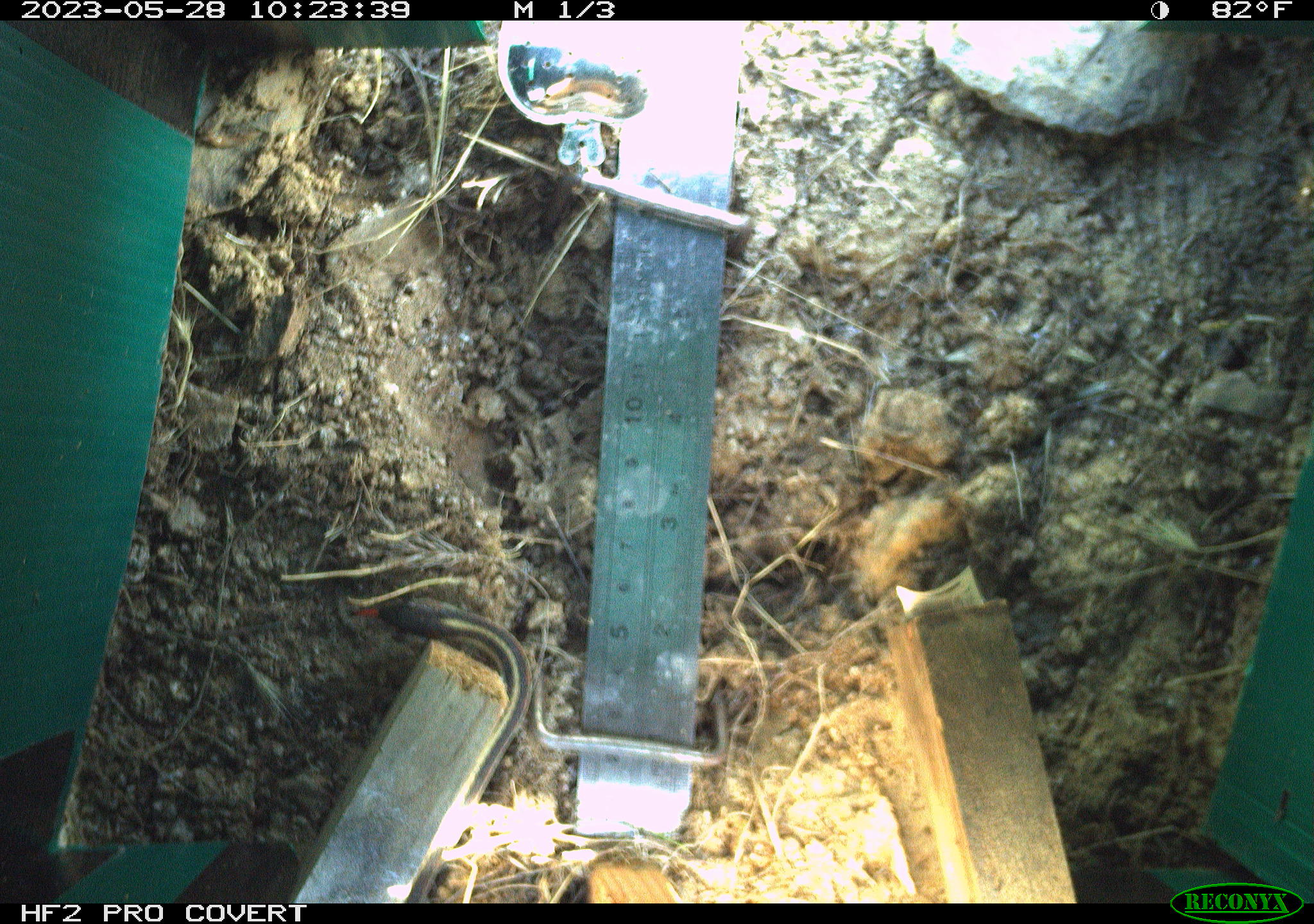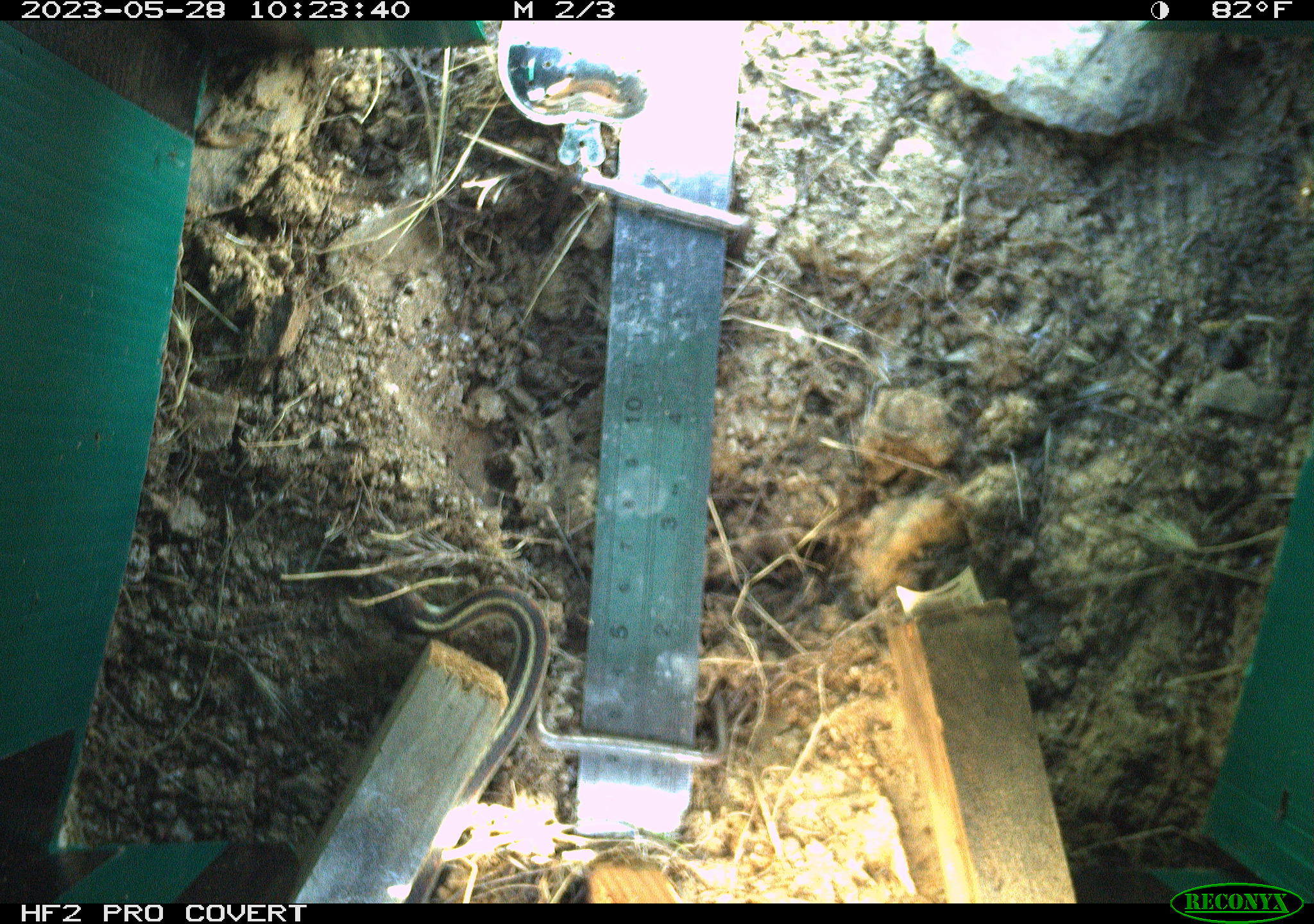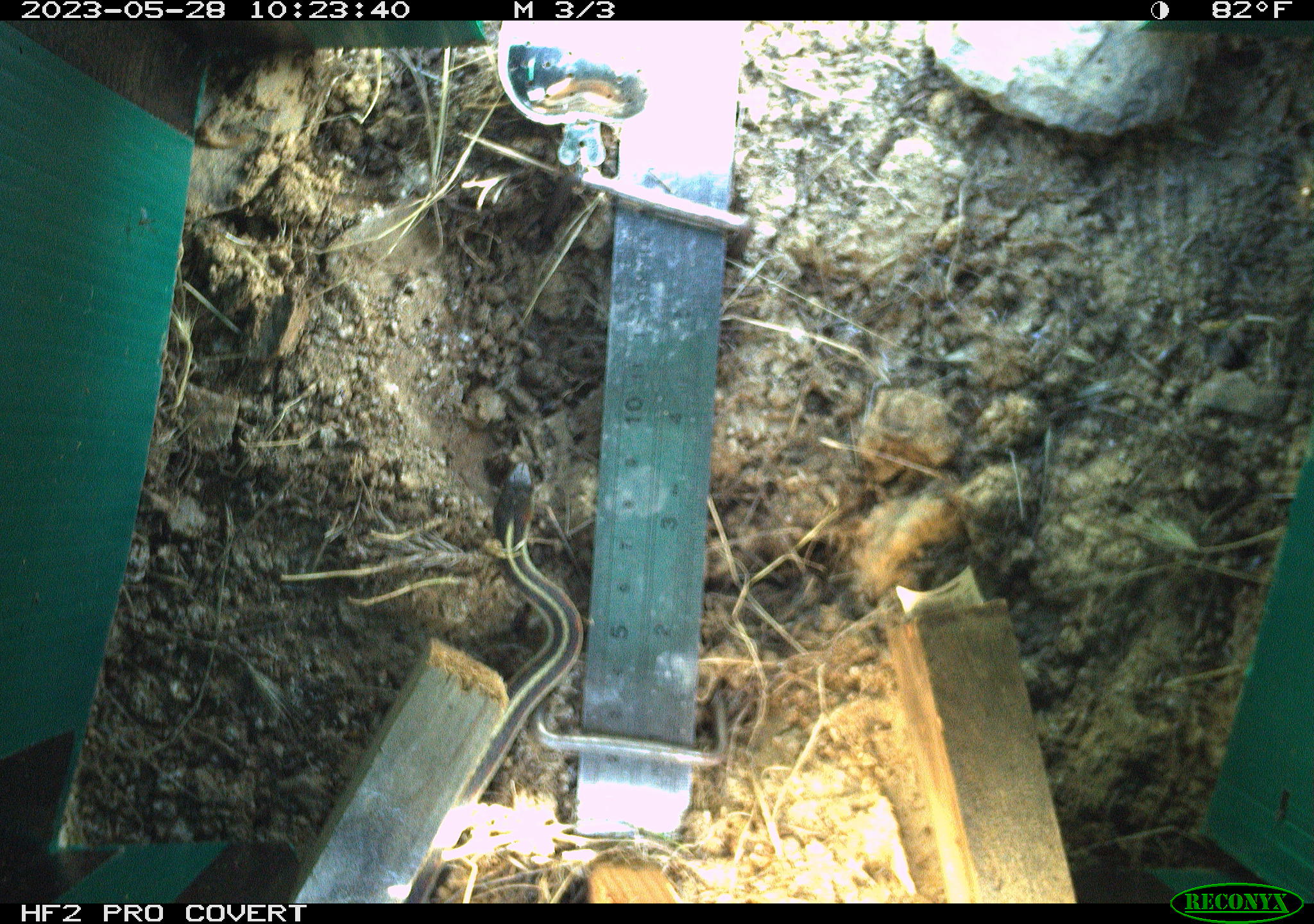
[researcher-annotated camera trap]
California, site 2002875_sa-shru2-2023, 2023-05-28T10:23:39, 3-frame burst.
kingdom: Animalia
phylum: Chordata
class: Reptilia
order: Squamata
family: Colubridae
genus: Thamnophis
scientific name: Thamnophis sirtalis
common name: common gartersnake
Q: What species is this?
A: Common gartersnake (Thamnophis sirtalis).